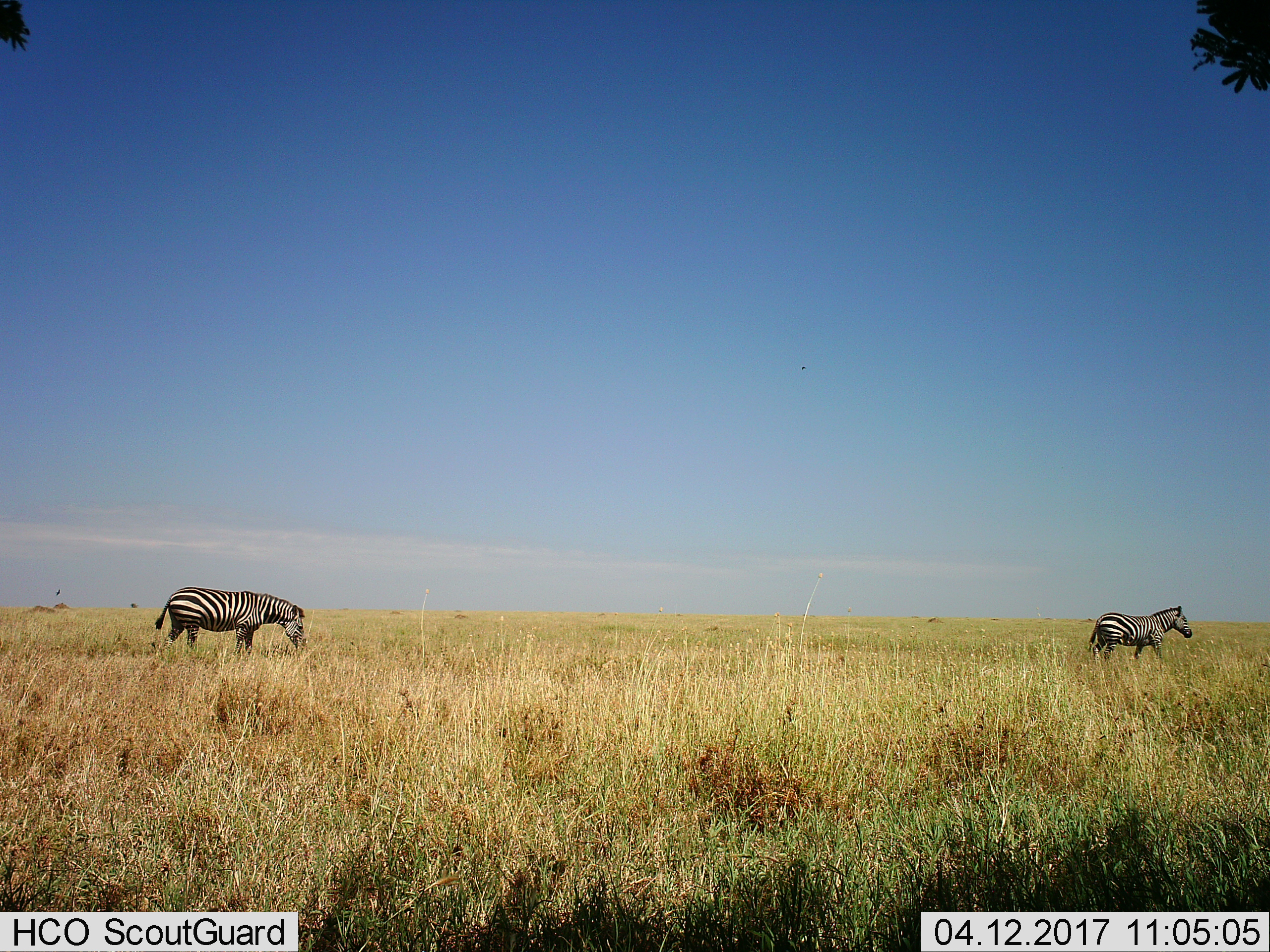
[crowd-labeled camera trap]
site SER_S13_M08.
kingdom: Animalia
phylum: Chordata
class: Mammalia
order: Perissodactyla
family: Equidae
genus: Equus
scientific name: Equus quagga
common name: plains zebra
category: zebraplains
Zebraplains (plains zebra) (Equus quagga), count 2. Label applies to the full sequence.